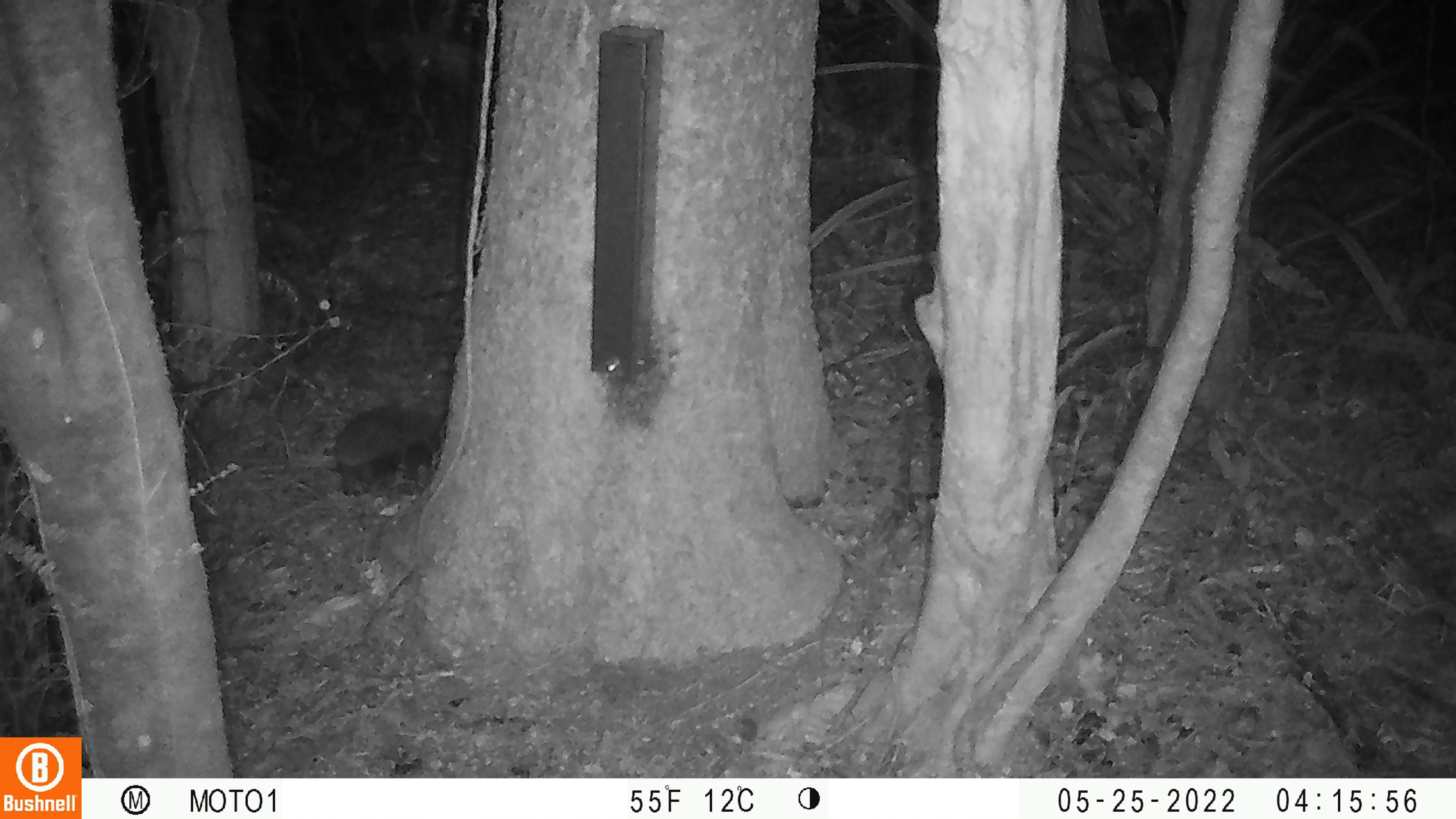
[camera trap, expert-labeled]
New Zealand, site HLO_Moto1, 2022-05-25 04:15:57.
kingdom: Animalia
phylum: Chordata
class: Mammalia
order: Eulipotyphla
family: Erinaceidae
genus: Erinaceus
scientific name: Erinaceus europaeus europaeus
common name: european hedgehog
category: hedgehog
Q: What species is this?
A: Hedgehog (european hedgehog) (Erinaceus europaeus europaeus).